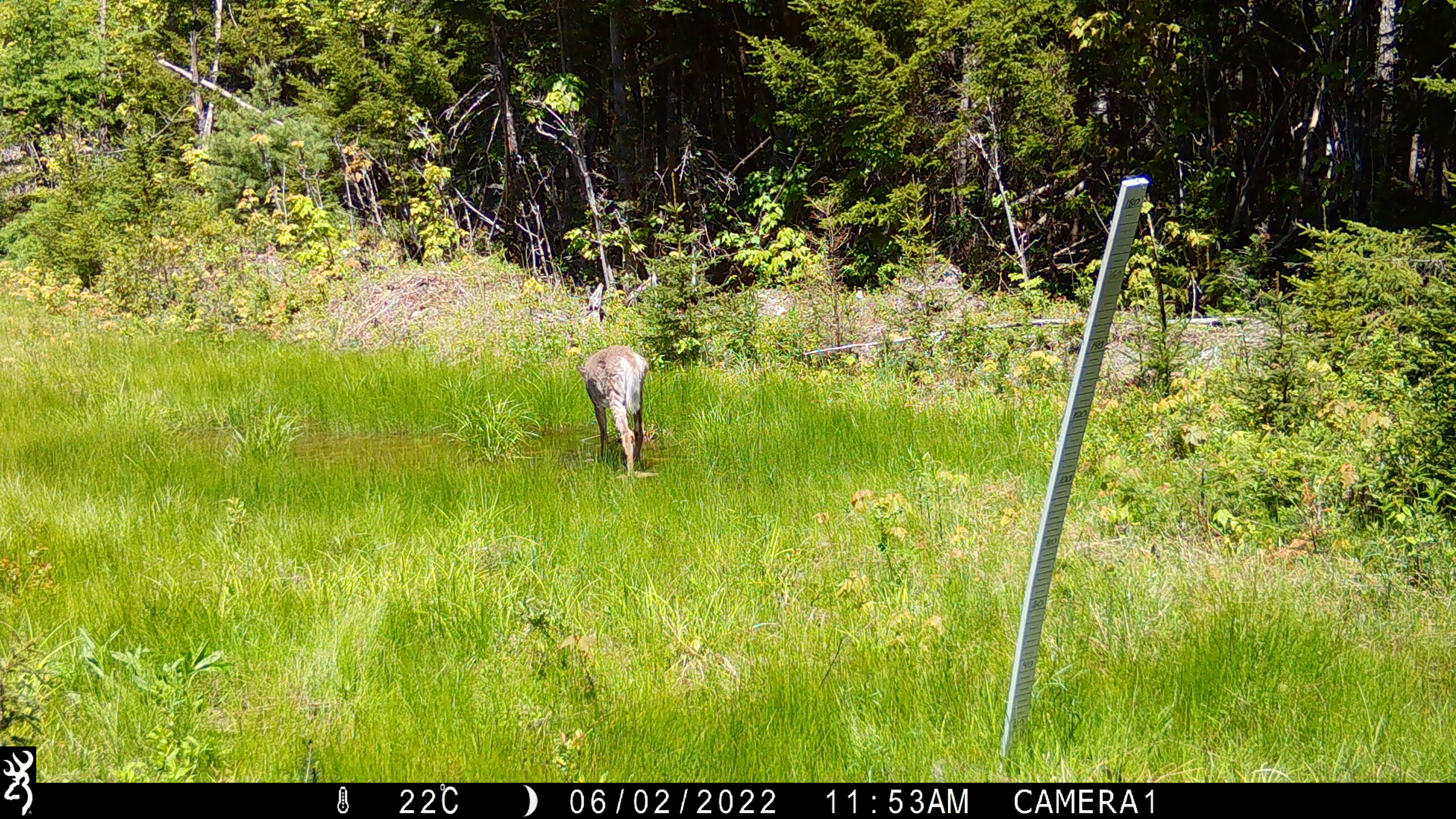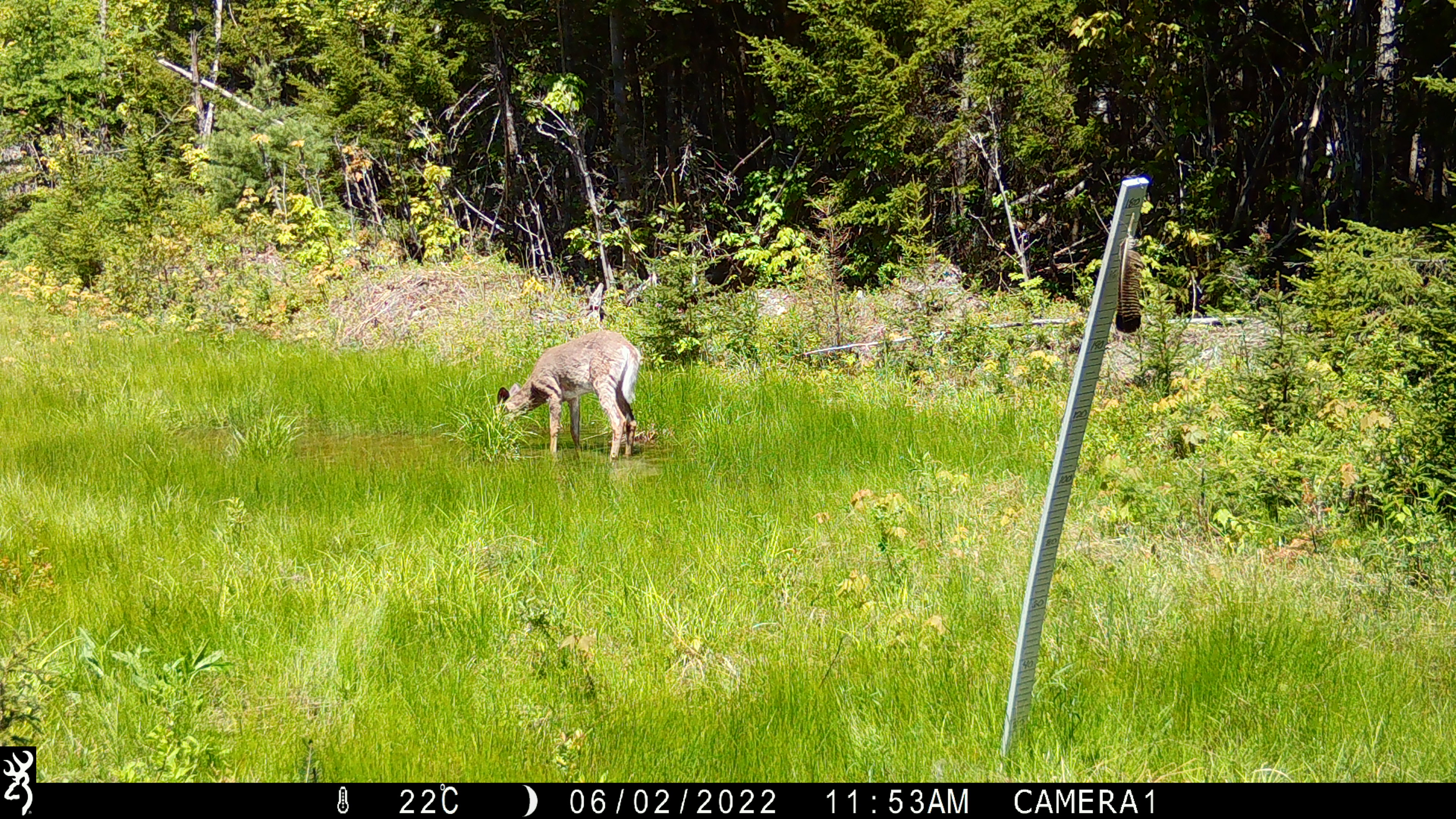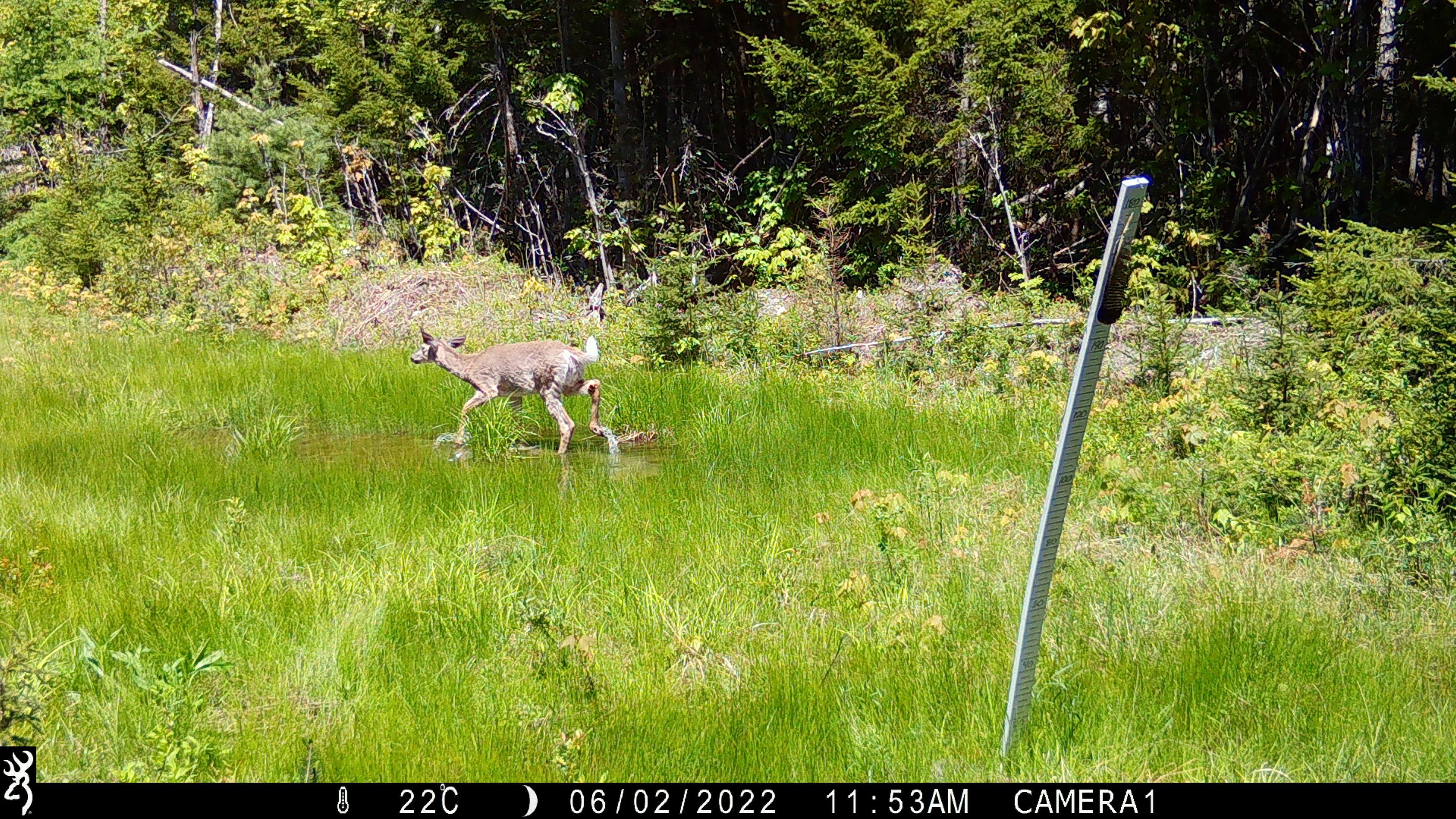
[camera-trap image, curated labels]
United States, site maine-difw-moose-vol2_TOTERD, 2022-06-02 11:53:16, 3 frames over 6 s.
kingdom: Animalia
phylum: Chordata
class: Mammalia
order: Artiodactyla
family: Cervidae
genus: Odocoileus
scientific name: Odocoileus virginianus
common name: white-tailed deer